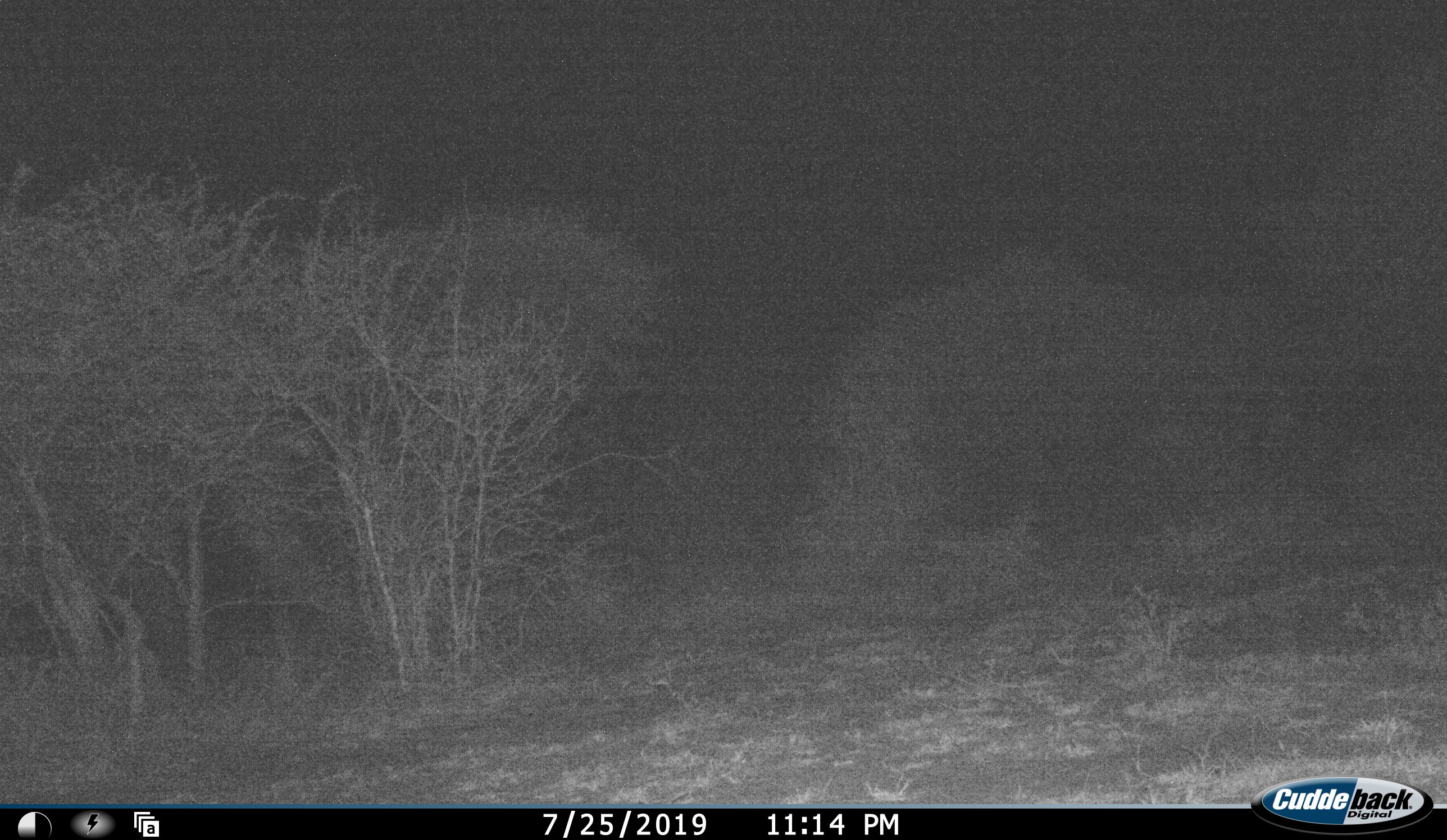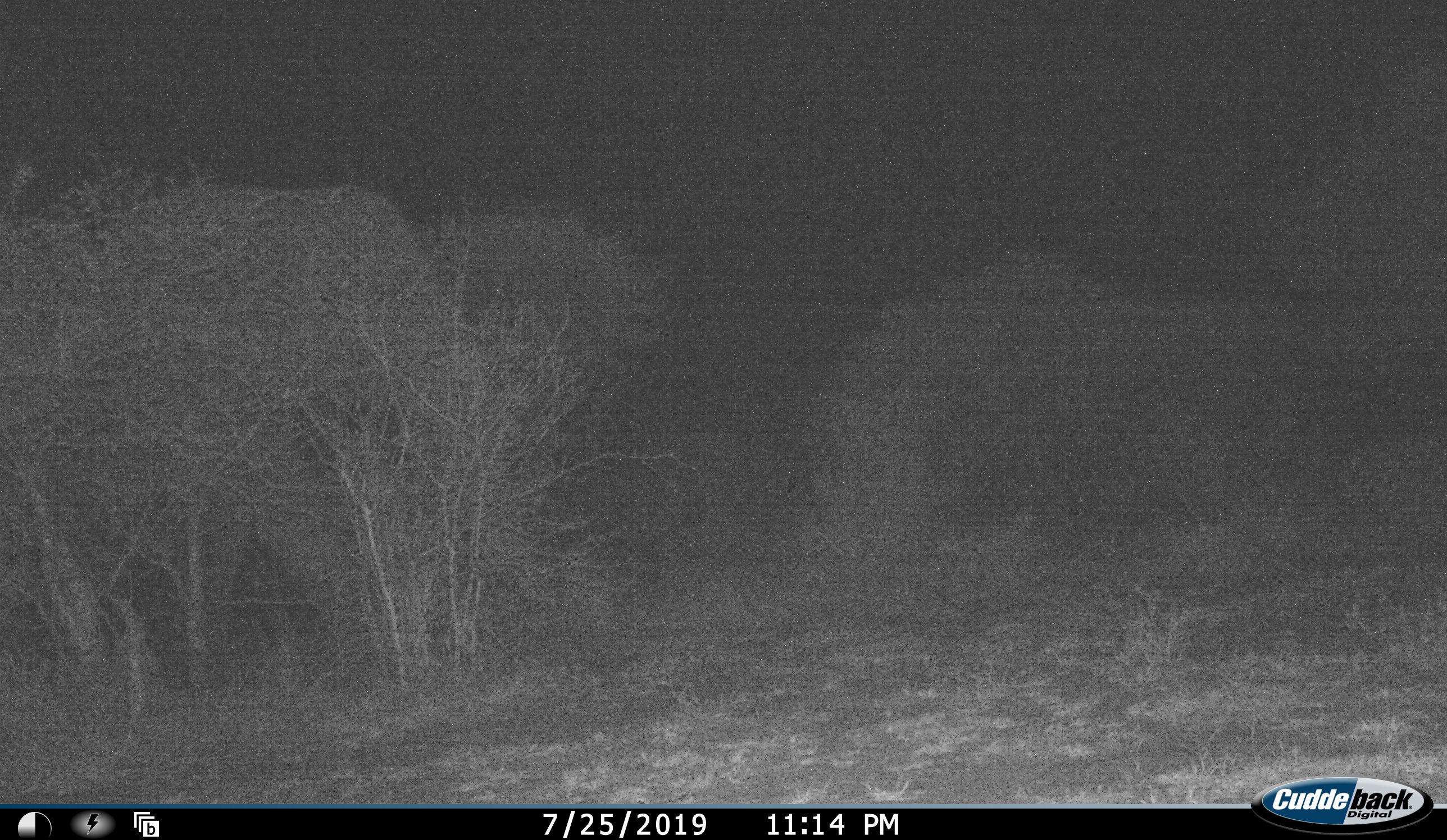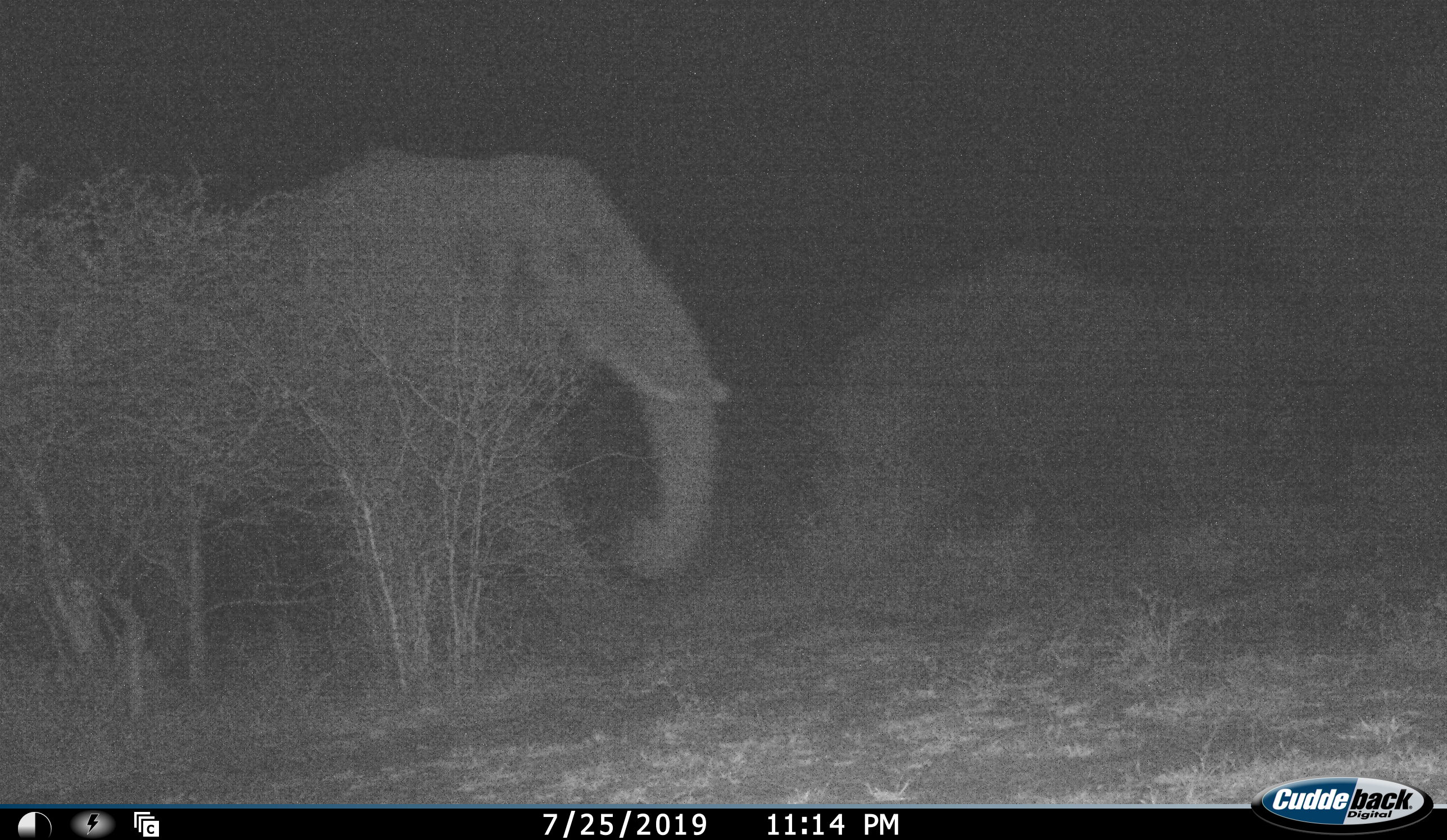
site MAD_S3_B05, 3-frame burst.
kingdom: Animalia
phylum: Chordata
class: Mammalia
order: Proboscidea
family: Elephantidae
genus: Loxodonta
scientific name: Loxodonta africana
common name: african bush elephant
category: elephant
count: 1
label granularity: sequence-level